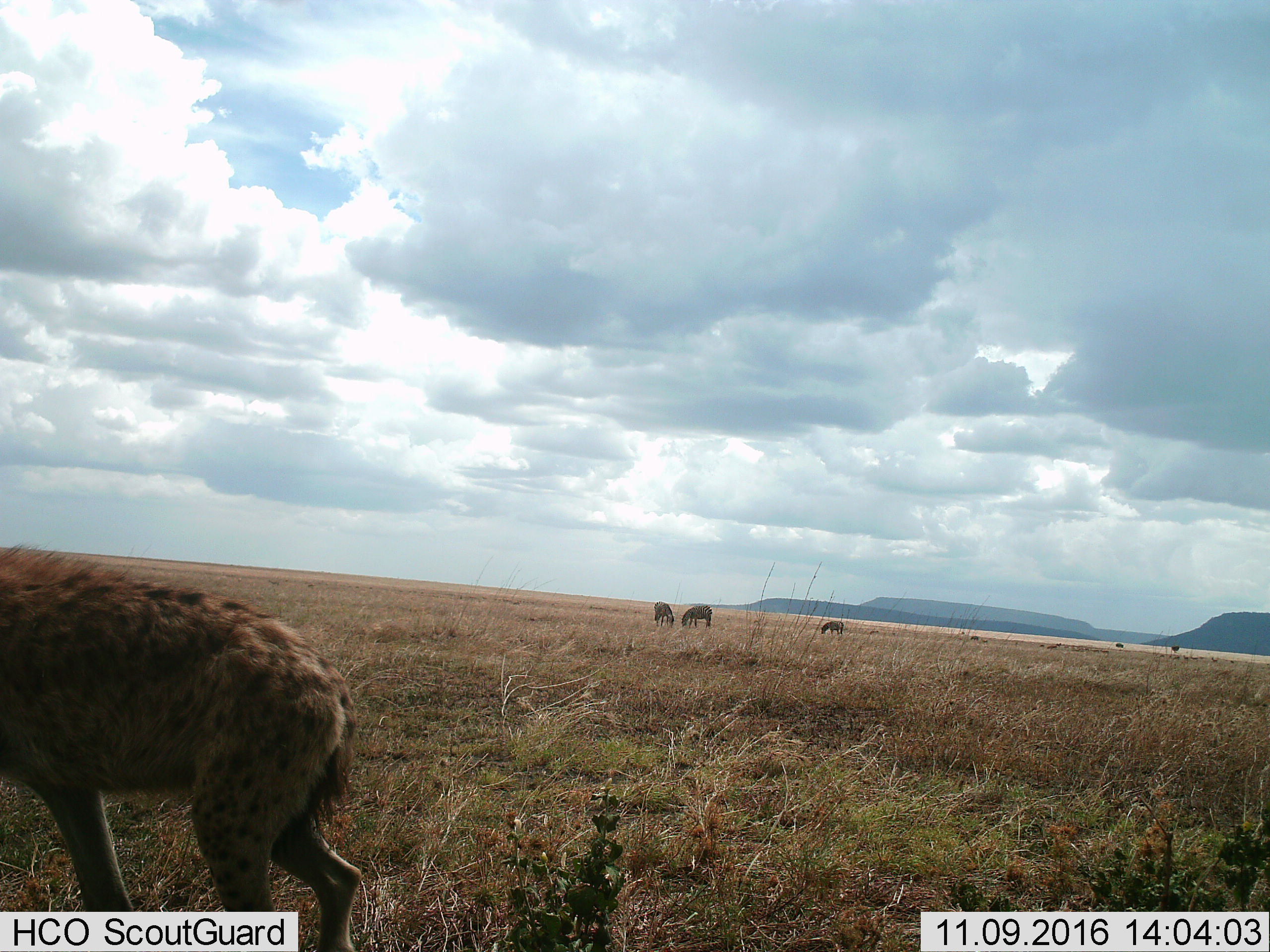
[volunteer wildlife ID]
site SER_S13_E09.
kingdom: Animalia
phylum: Chordata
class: Mammalia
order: Carnivora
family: Hyaenidae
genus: Crocuta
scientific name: Crocuta crocuta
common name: spotted hyena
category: hyenaspotted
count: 1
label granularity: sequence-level